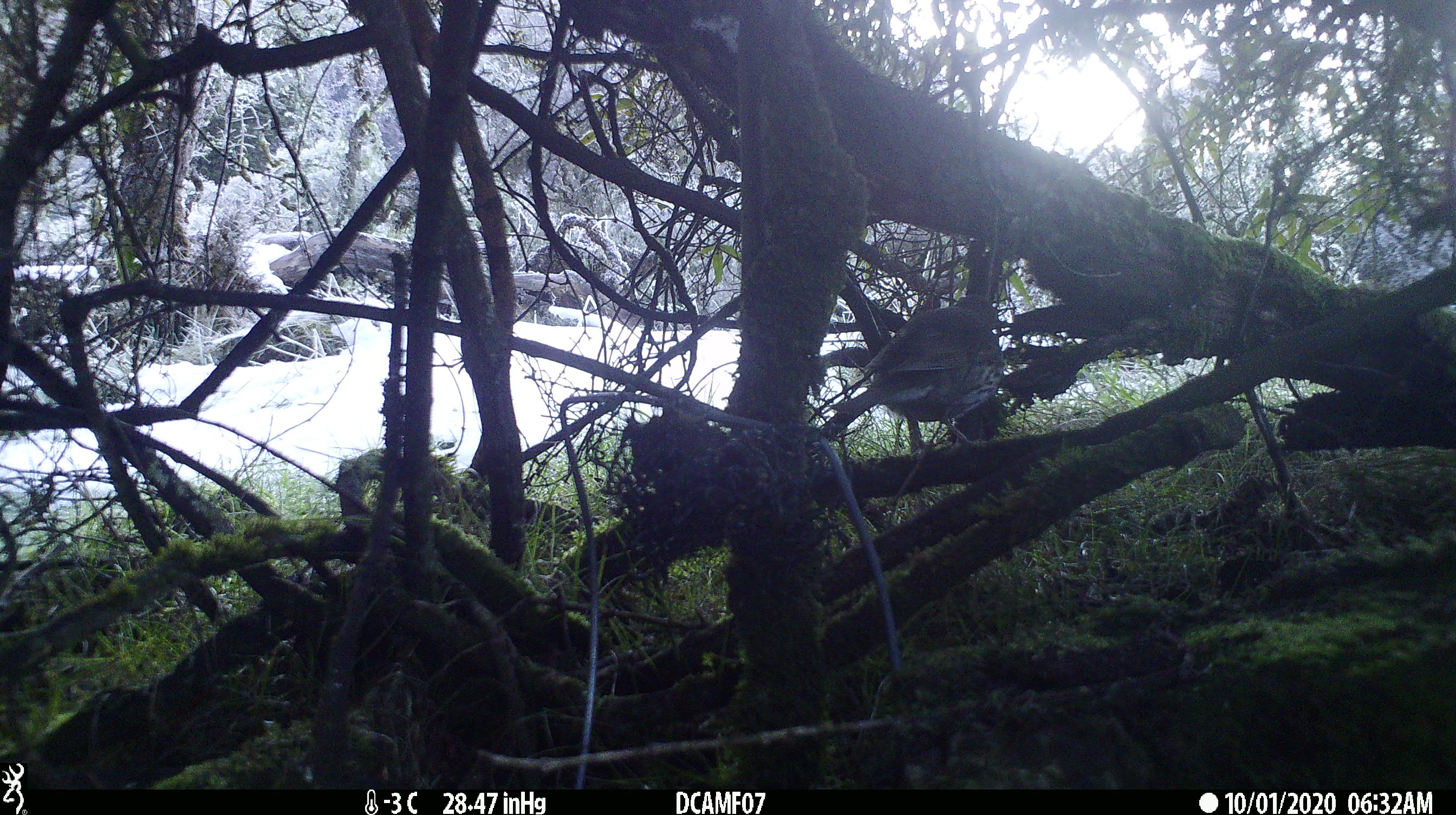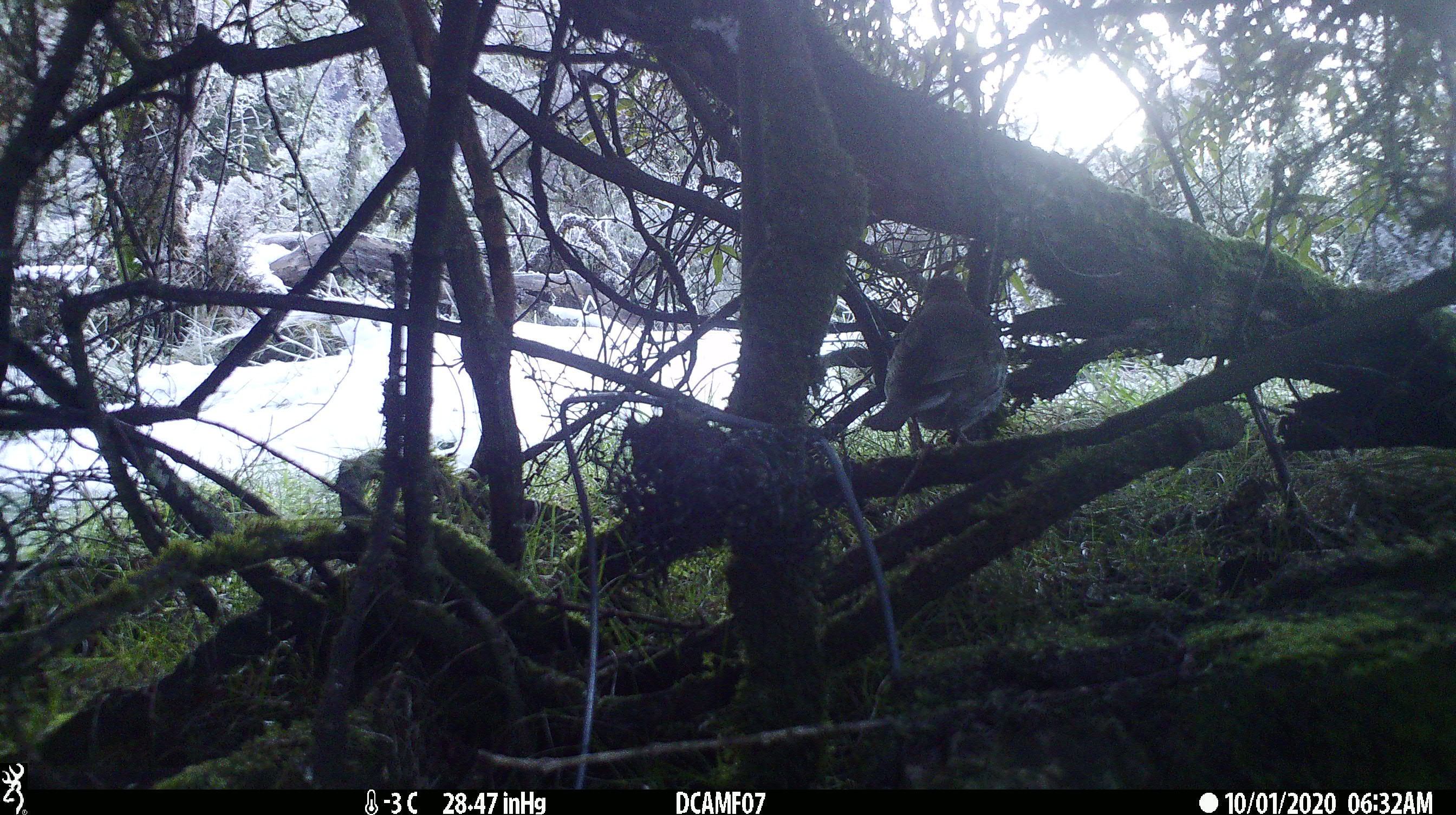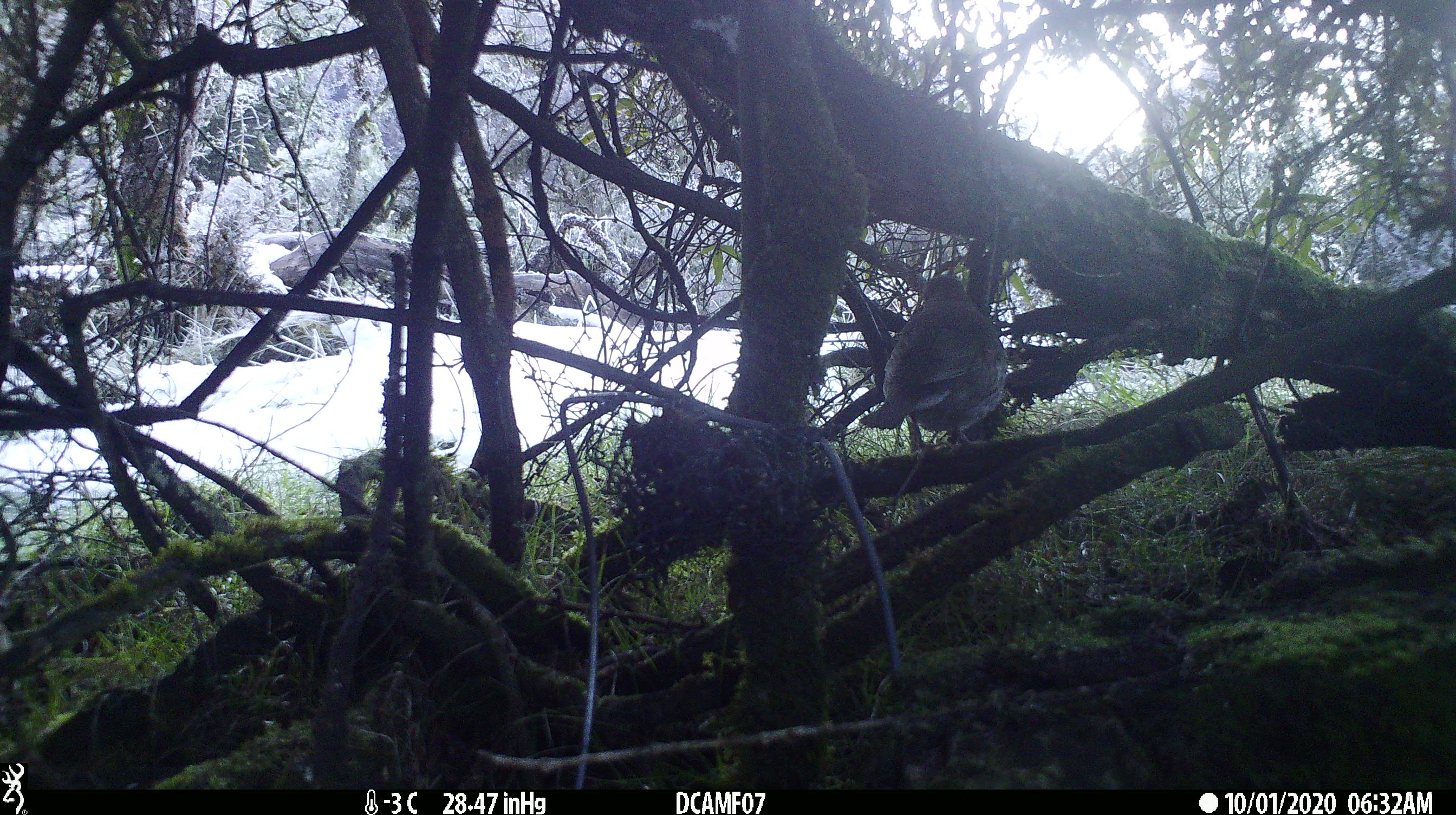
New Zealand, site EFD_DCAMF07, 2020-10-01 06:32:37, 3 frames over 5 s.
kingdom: Animalia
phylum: Chordata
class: Aves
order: Passeriformes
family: Turdidae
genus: Turdus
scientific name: Turdus philomelos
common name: song thrush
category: thrush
Thrush (song thrush) (Turdus philomelos).